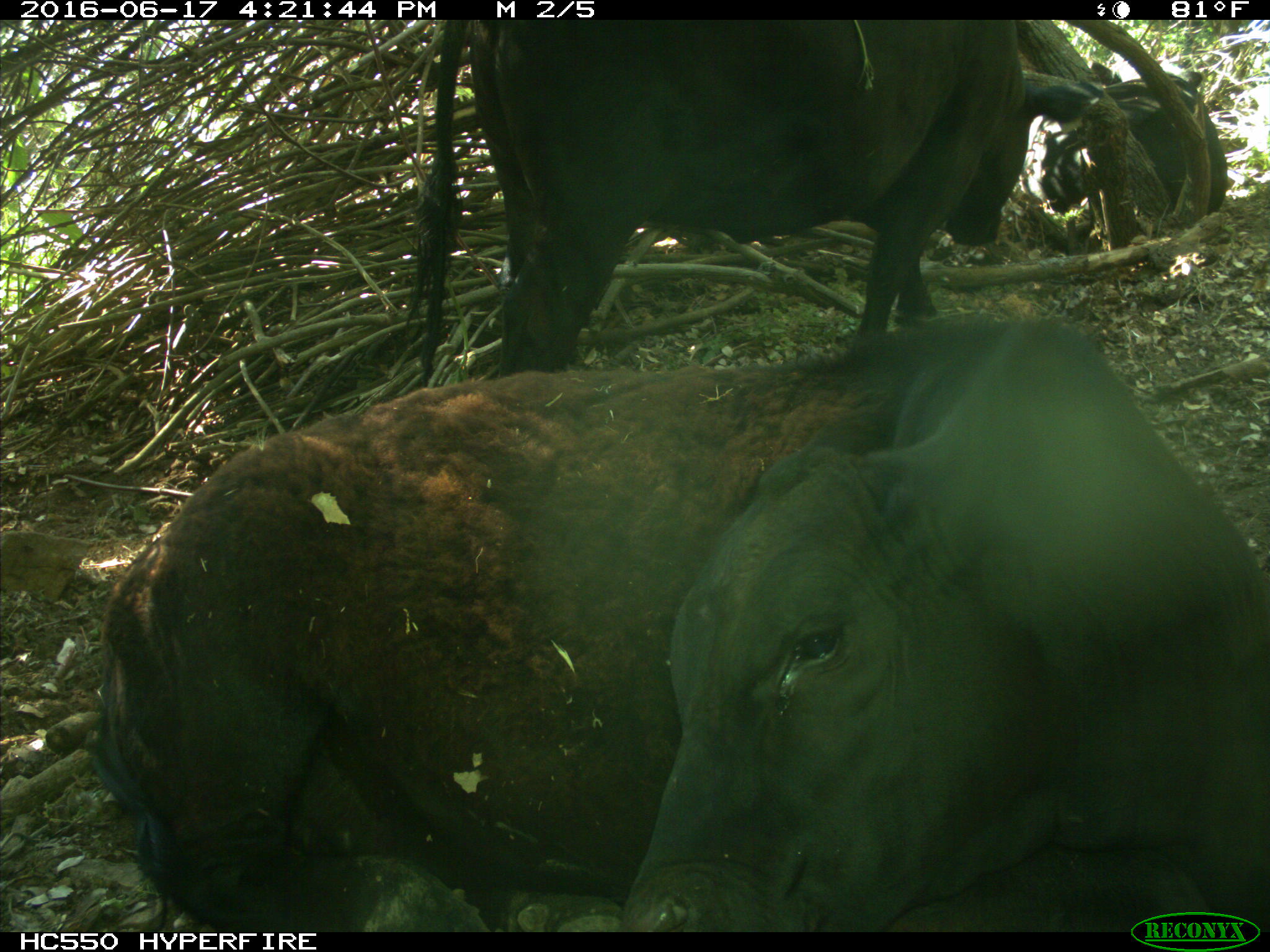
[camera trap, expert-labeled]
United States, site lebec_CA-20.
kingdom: Animalia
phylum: Chordata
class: Mammalia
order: Artiodactyla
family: Bovidae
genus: Bos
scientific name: Bos taurus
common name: domestic cow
Bos taurus (domestic cow).